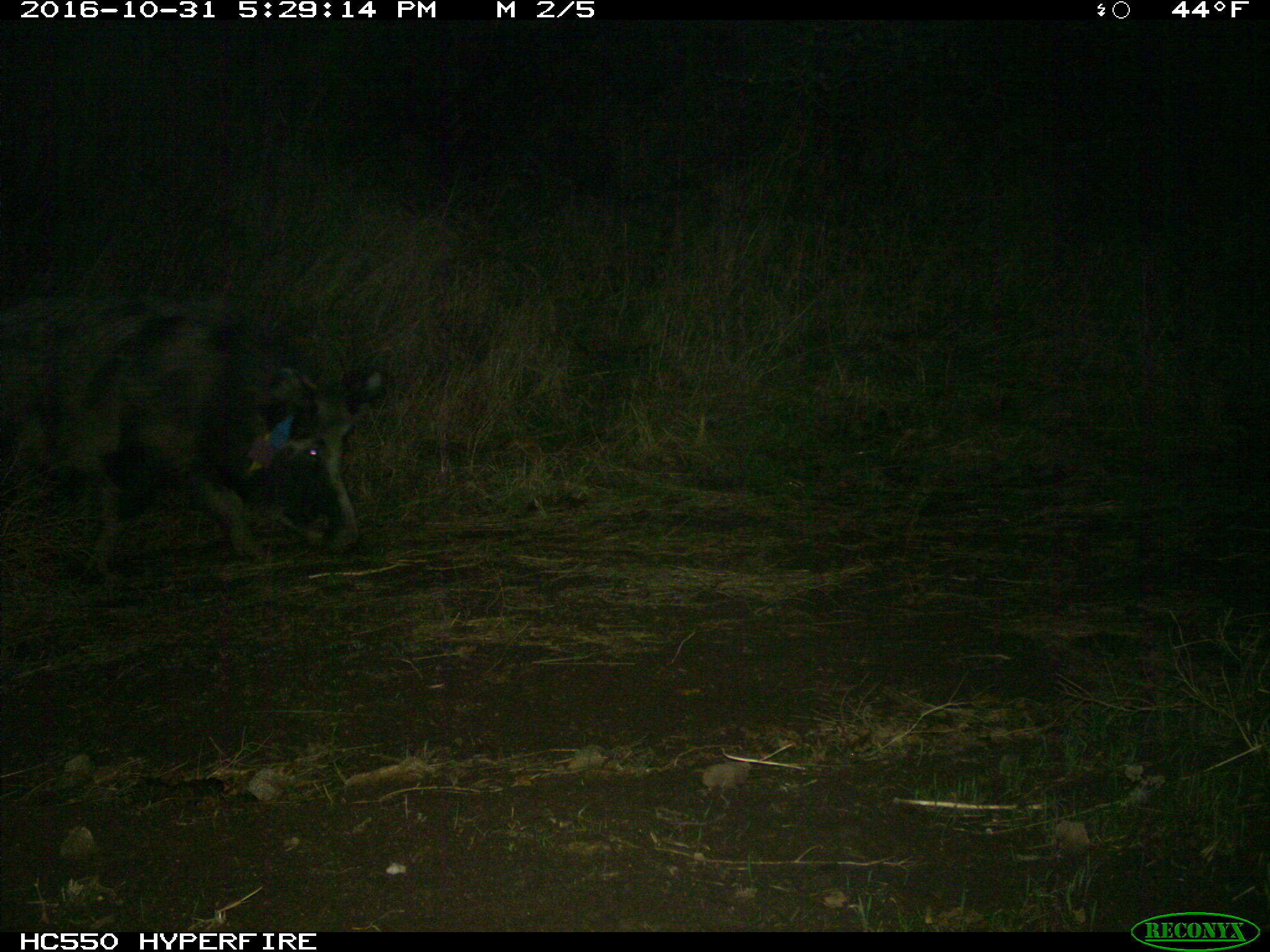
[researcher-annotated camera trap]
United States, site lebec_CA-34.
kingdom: Animalia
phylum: Chordata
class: Mammalia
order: Artiodactyla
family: Suidae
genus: Sus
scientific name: Sus scrofa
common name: wild boar